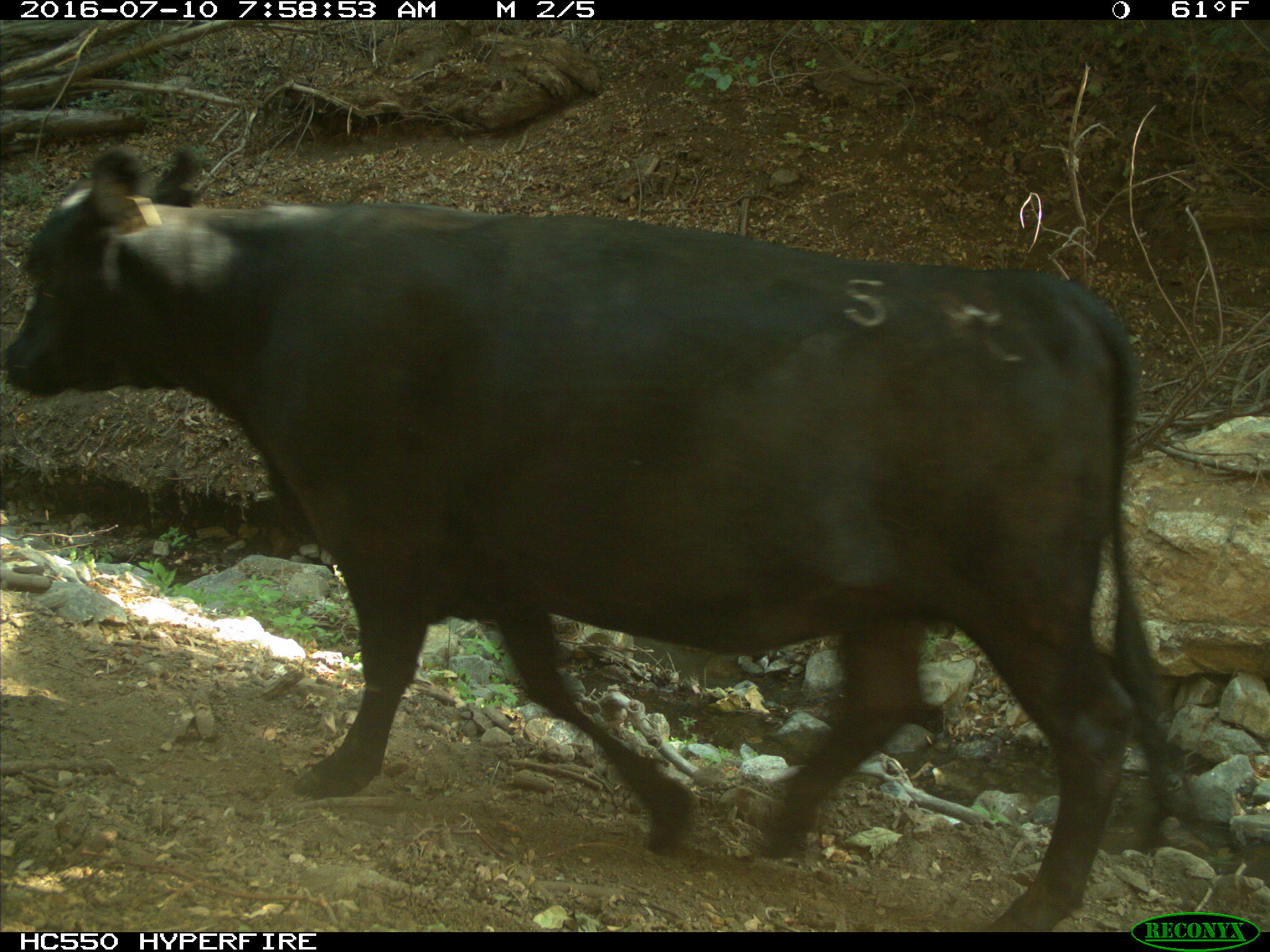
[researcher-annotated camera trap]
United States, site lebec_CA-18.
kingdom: Animalia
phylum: Chordata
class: Mammalia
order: Artiodactyla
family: Bovidae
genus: Bos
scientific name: Bos taurus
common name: domestic cow